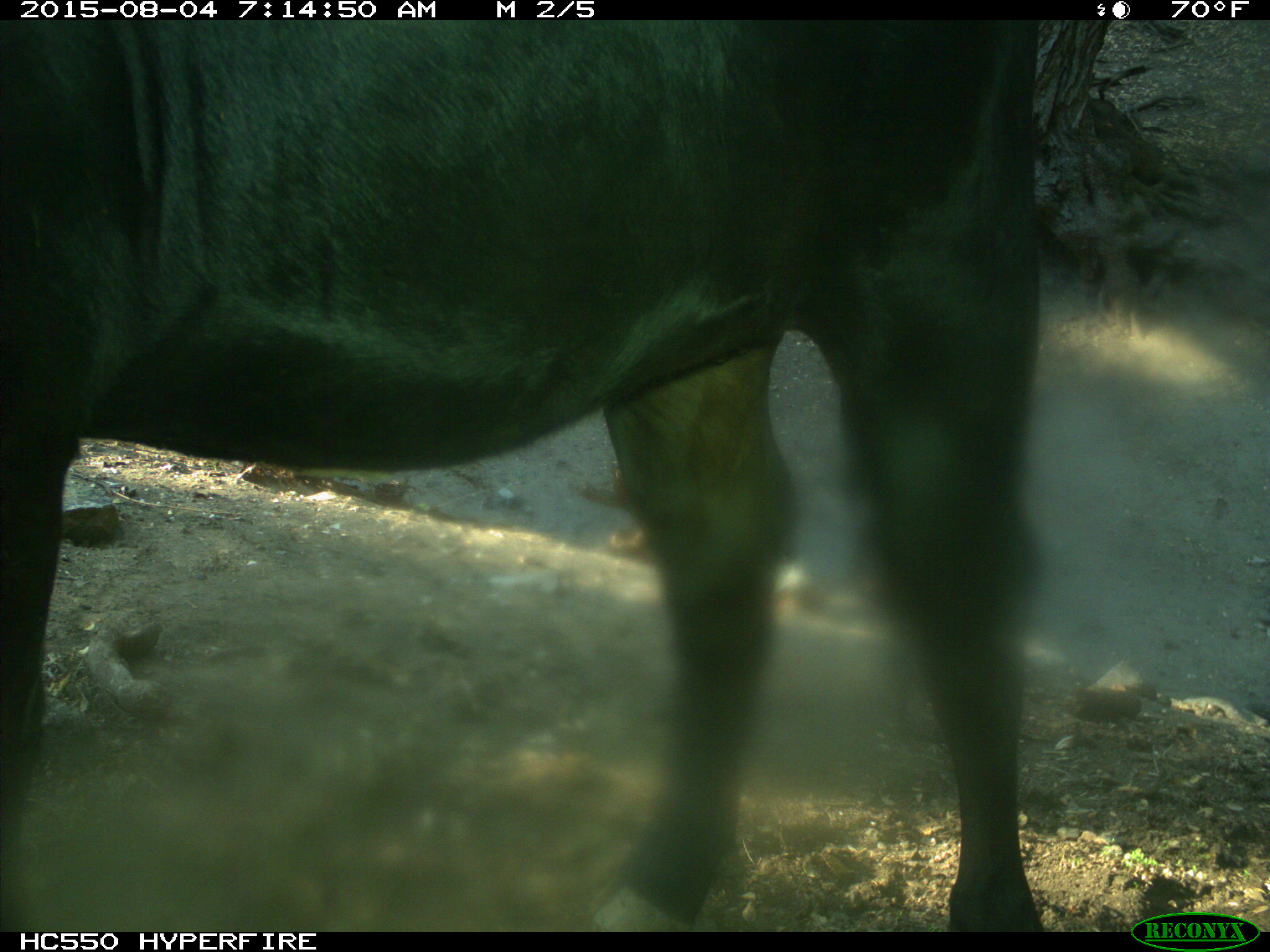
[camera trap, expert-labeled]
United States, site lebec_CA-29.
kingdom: Animalia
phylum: Chordata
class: Mammalia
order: Artiodactyla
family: Bovidae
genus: Bos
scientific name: Bos taurus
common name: domestic cow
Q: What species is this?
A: Bos taurus (domestic cow).